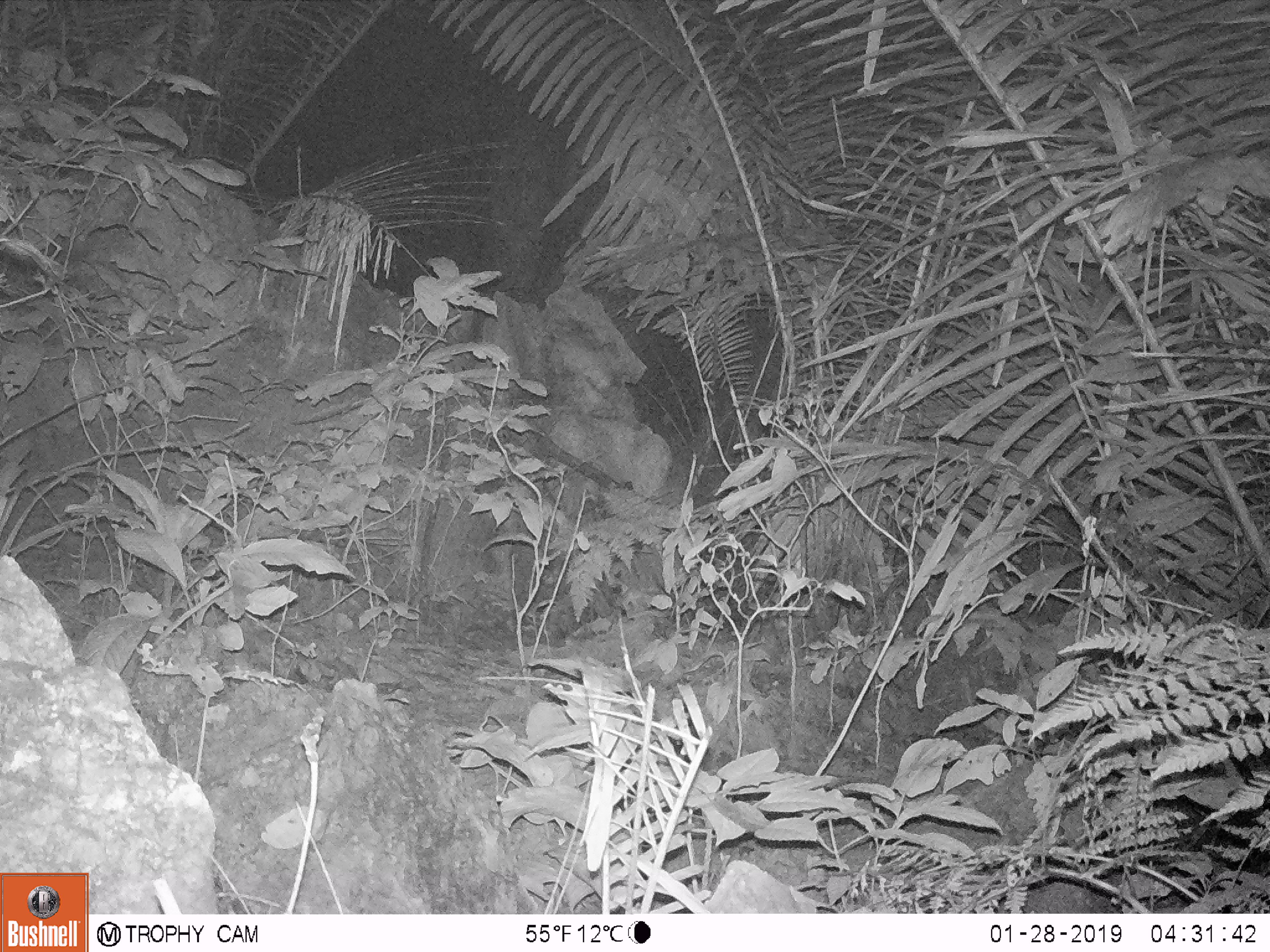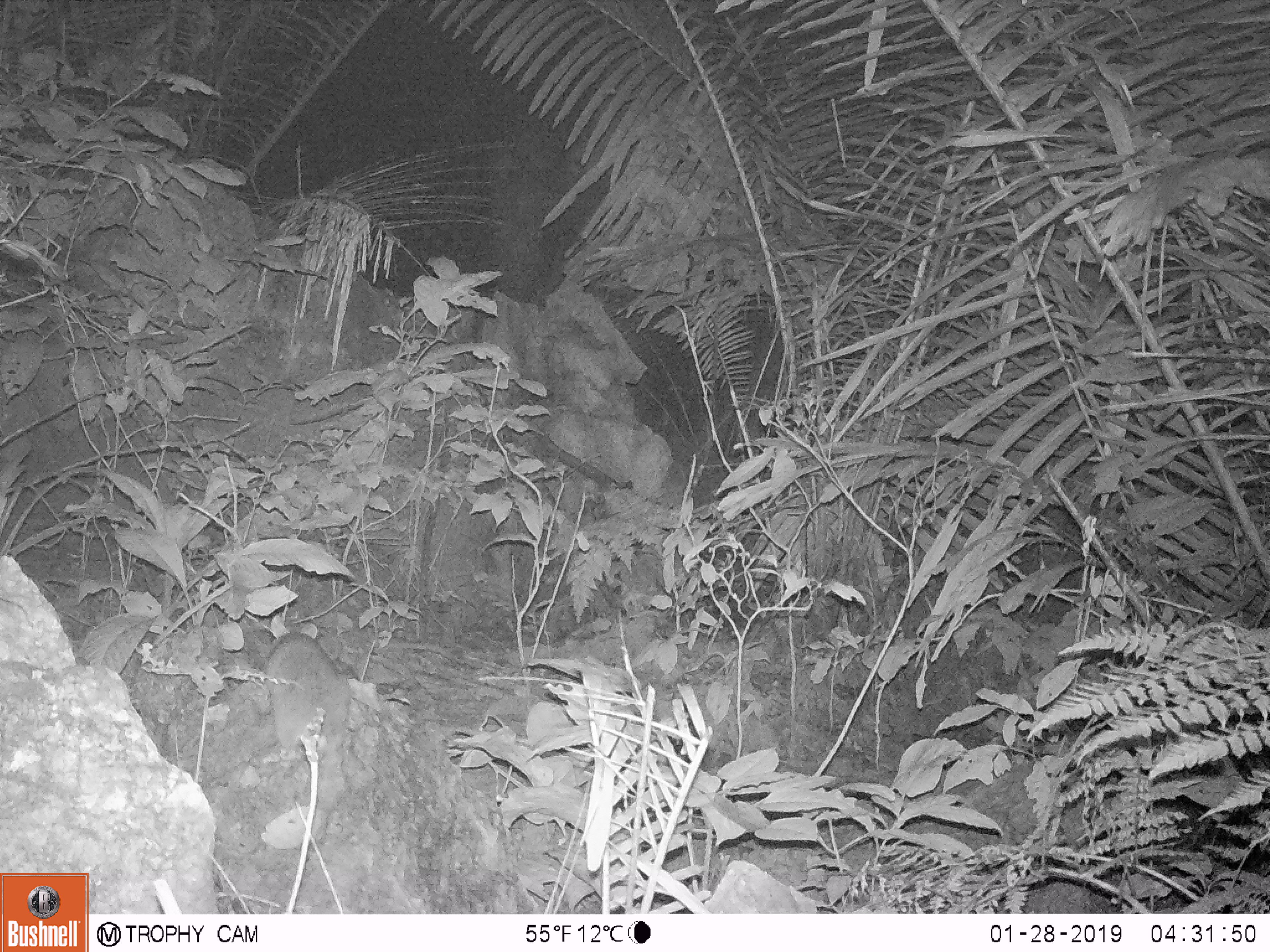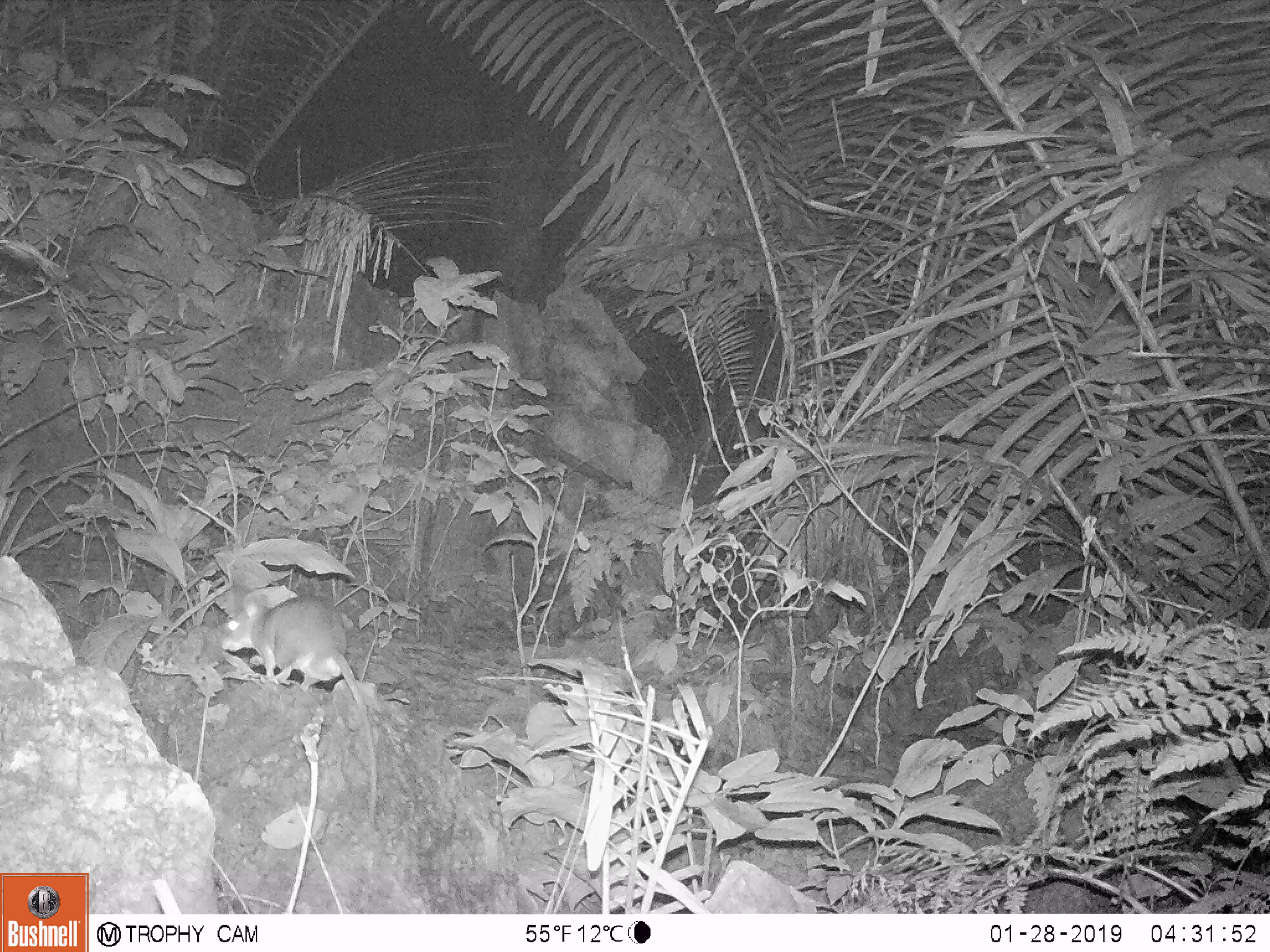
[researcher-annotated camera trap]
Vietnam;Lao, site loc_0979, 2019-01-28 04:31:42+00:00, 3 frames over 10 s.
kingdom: Animalia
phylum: Chordata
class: Mammalia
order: Rodentia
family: Muridae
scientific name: Muridae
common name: old-world mice and rats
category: unidentified murid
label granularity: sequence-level